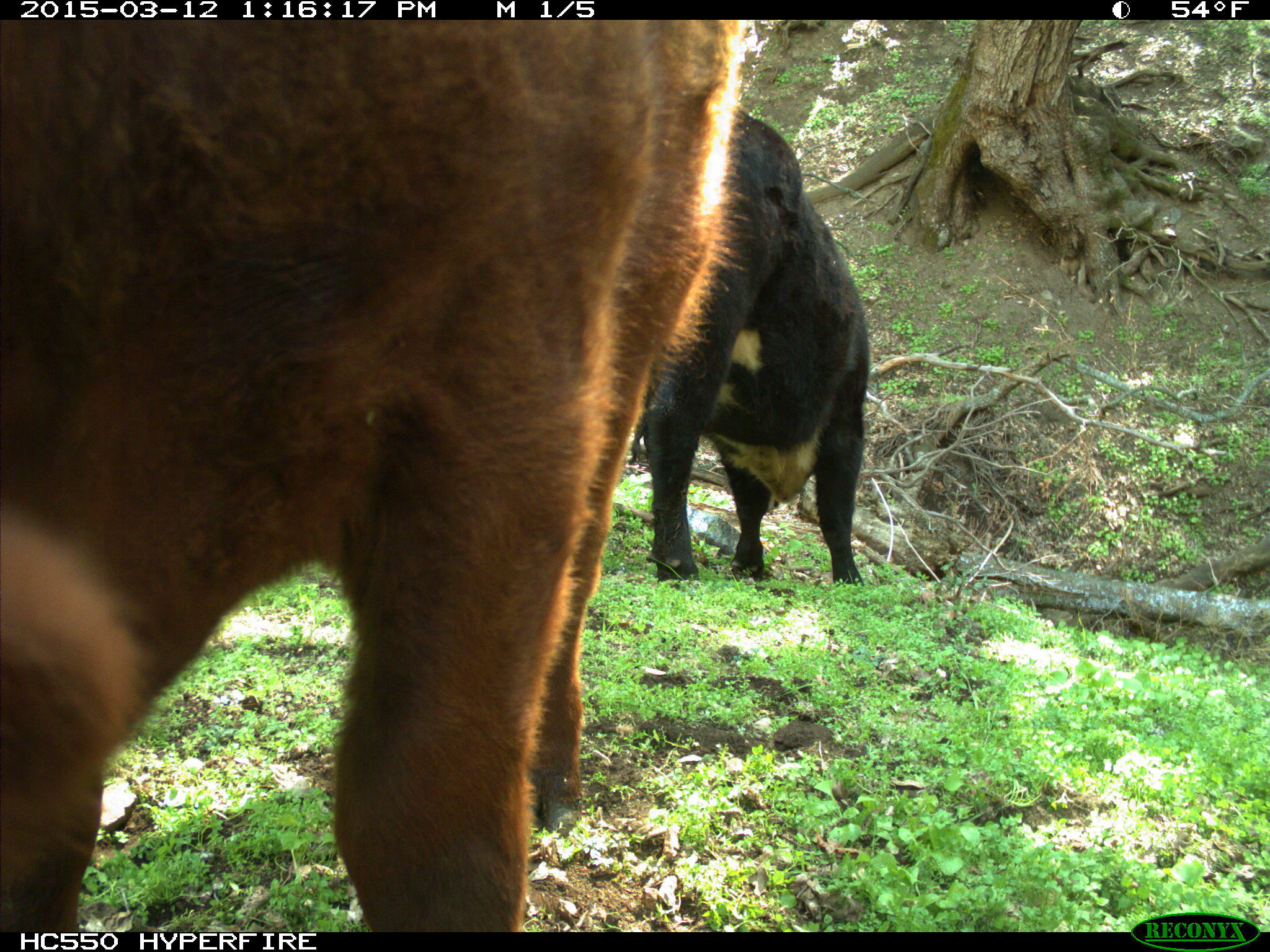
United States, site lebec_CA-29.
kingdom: Animalia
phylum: Chordata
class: Mammalia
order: Artiodactyla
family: Bovidae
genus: Bos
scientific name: Bos taurus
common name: domestic cow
Bos taurus (domestic cow).